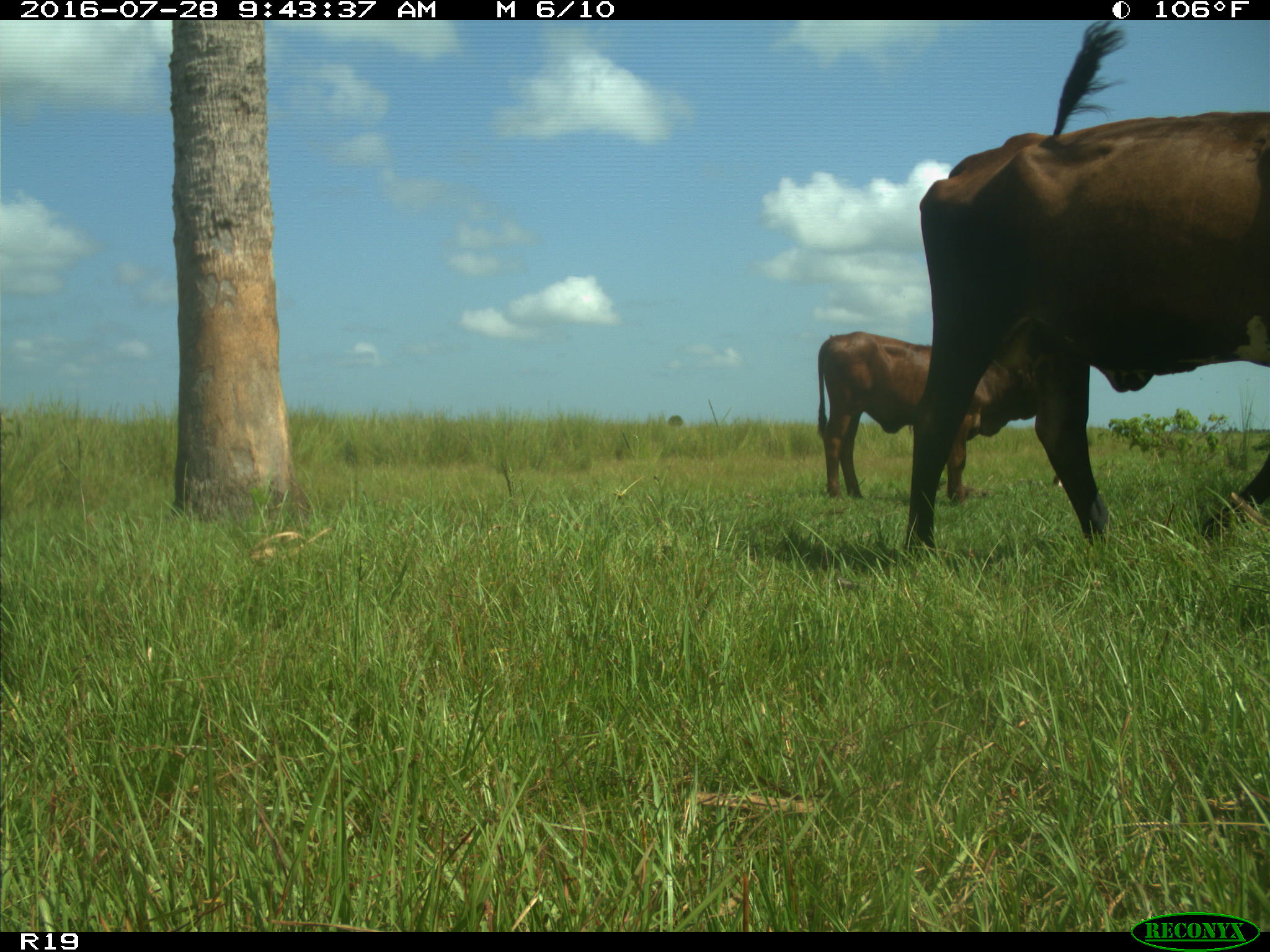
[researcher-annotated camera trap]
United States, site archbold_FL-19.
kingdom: Animalia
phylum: Chordata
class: Mammalia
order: Artiodactyla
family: Bovidae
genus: Bos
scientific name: Bos taurus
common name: domestic cow